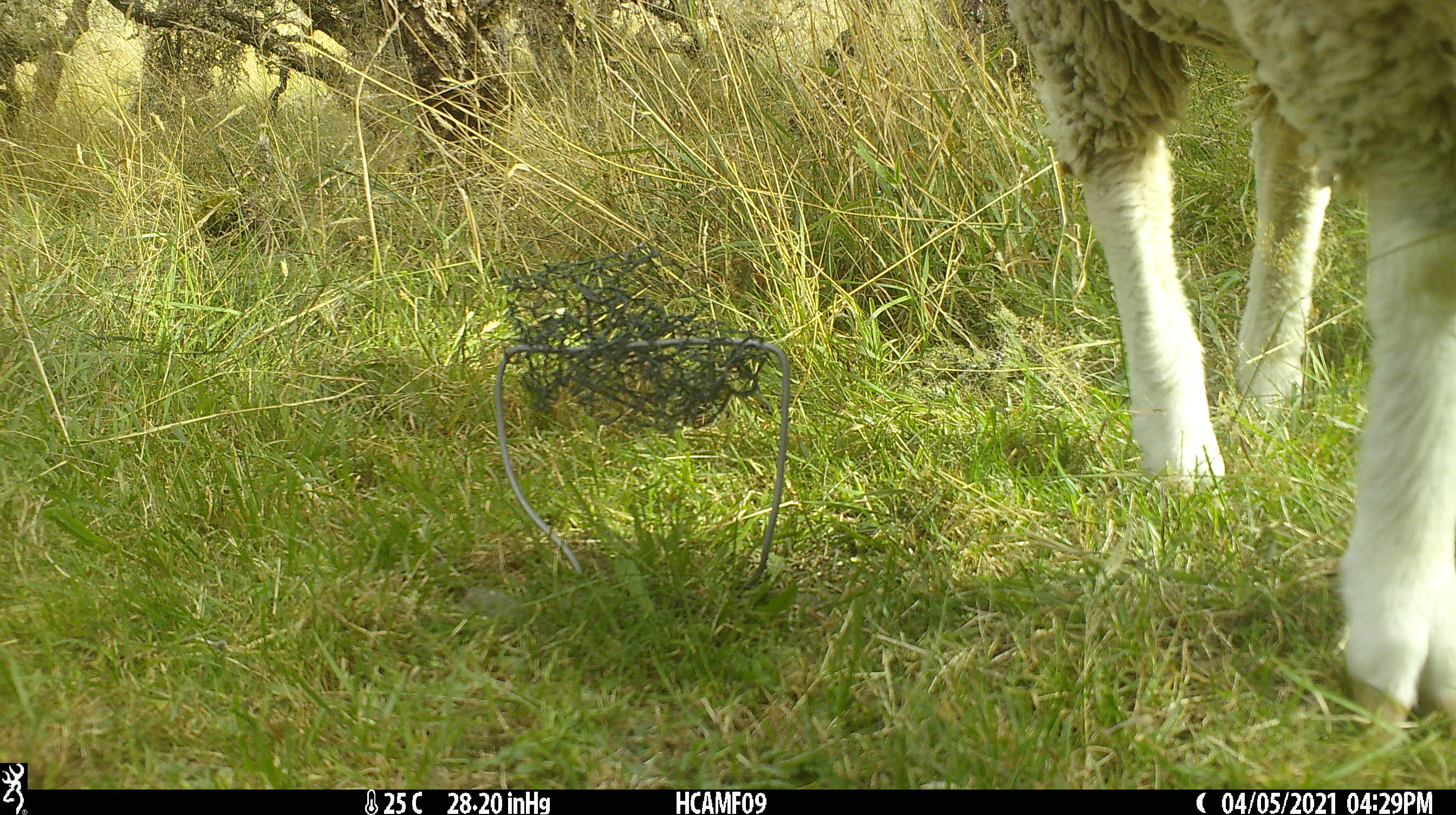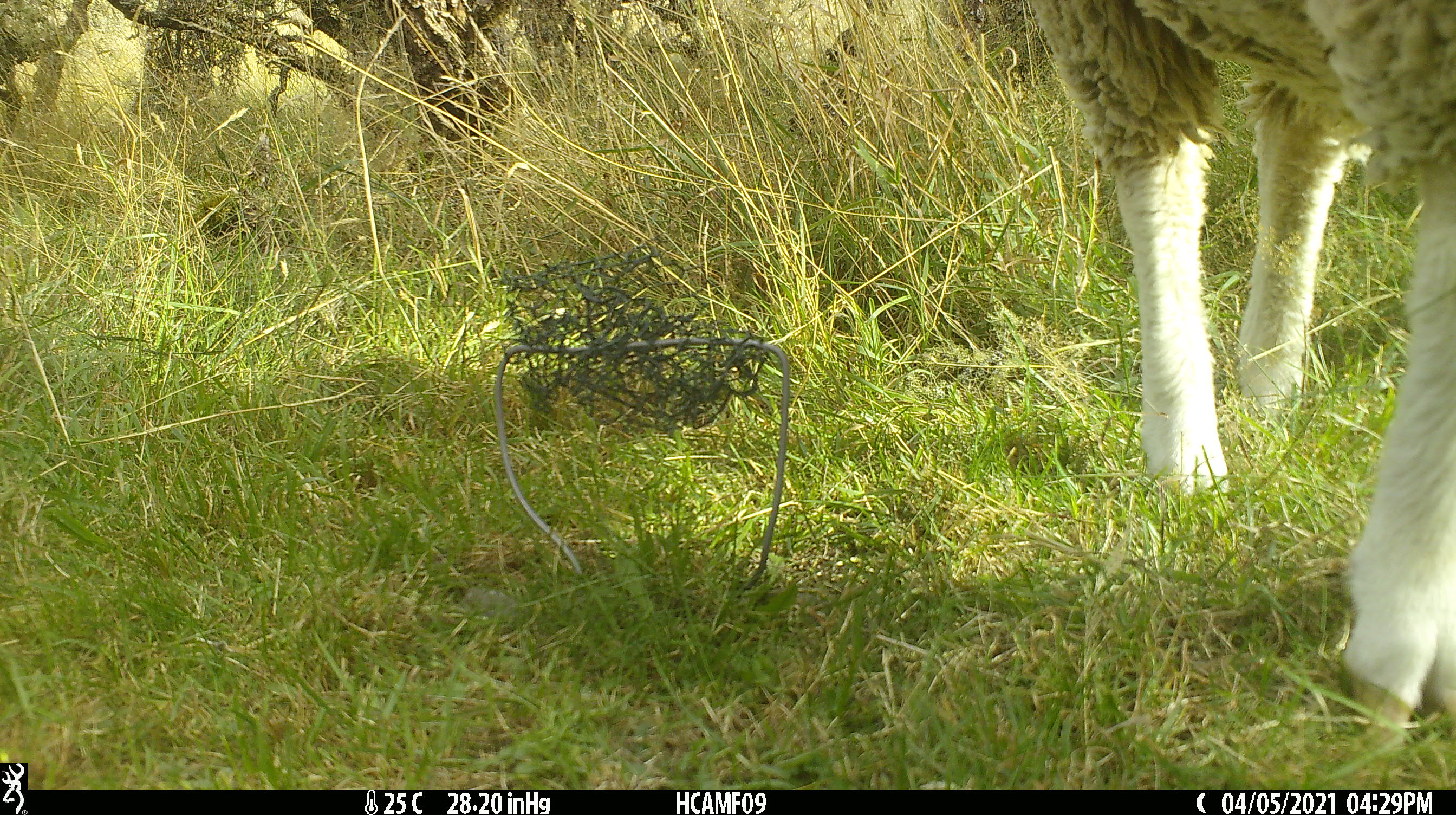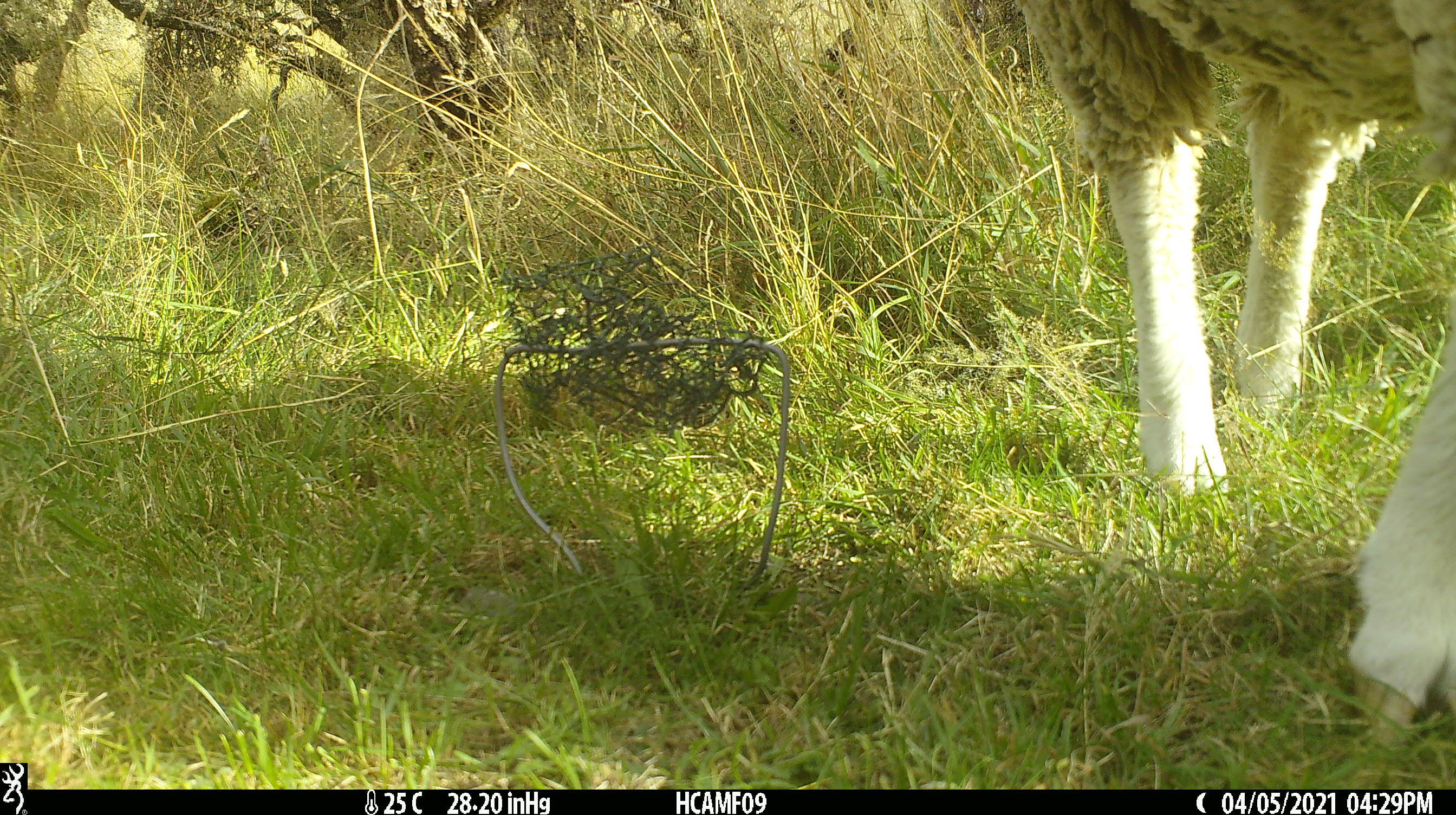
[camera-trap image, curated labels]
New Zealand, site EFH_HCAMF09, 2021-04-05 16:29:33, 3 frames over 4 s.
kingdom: Animalia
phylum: Chordata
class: Mammalia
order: Artiodactyla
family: Bovidae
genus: Ovis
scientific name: Ovis aries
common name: domestic sheep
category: sheep